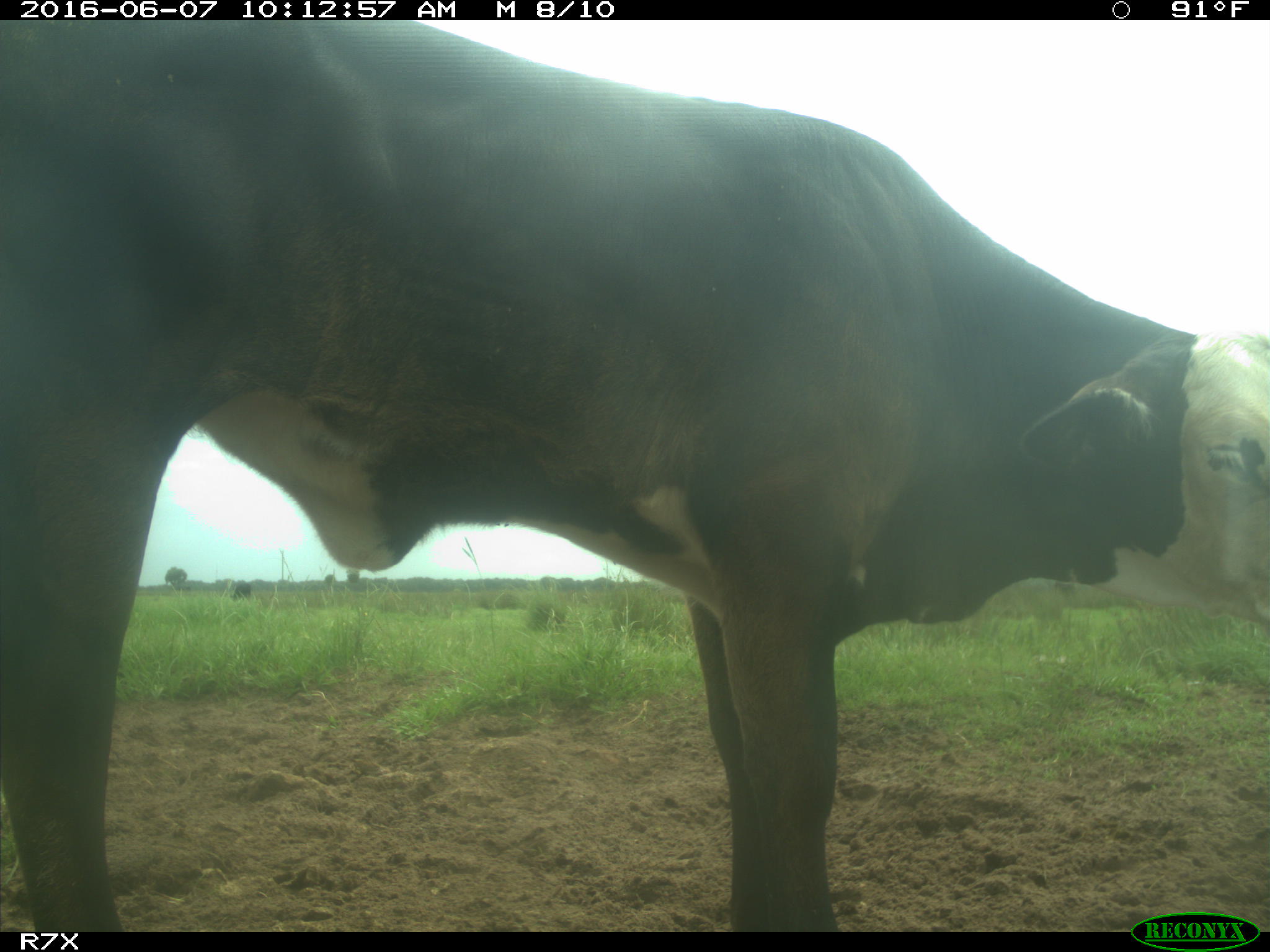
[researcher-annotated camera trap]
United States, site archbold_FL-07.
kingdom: Animalia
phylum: Chordata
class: Mammalia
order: Artiodactyla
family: Bovidae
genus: Bos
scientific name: Bos taurus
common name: domestic cow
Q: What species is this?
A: Bos taurus (domestic cow).